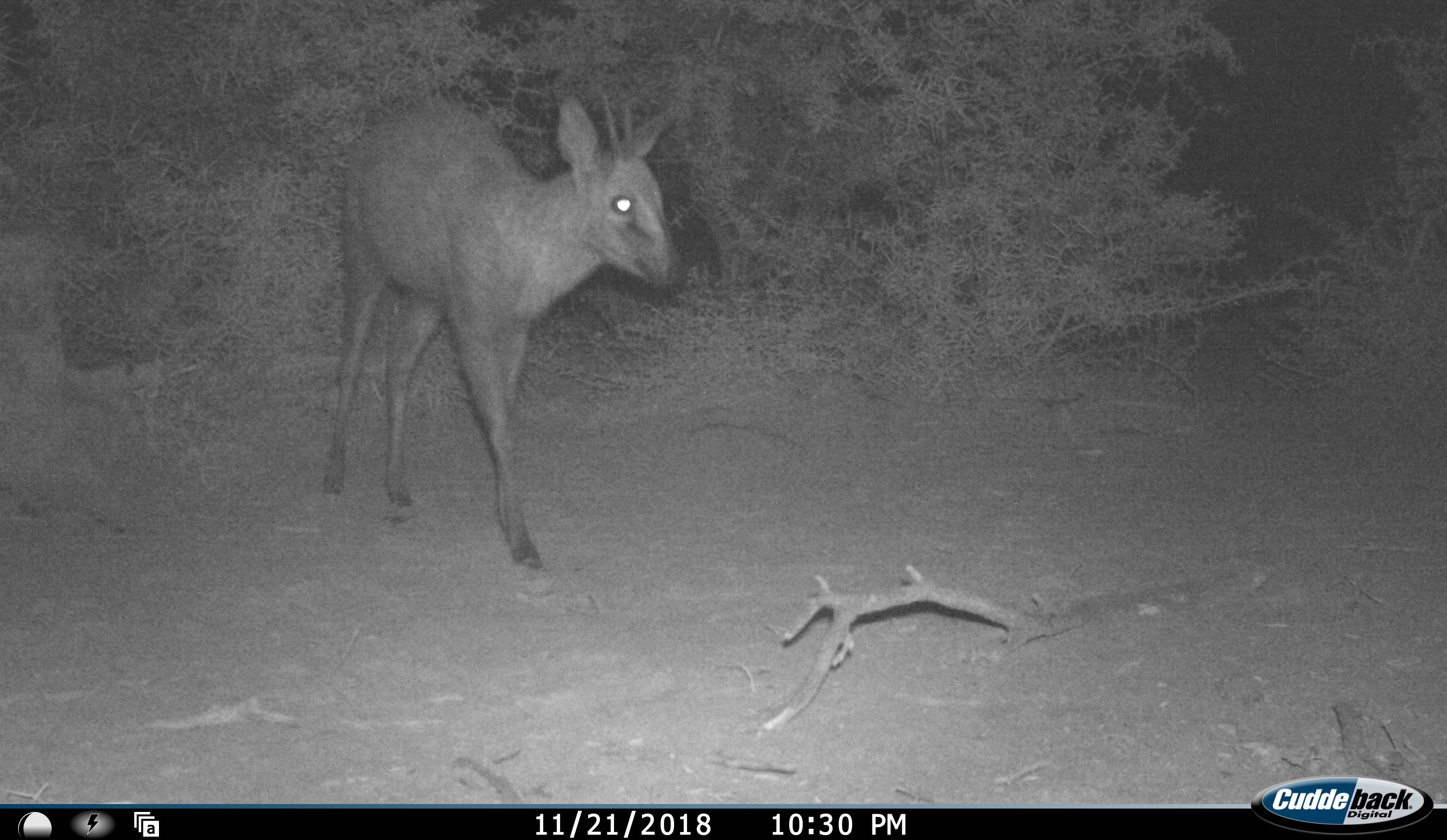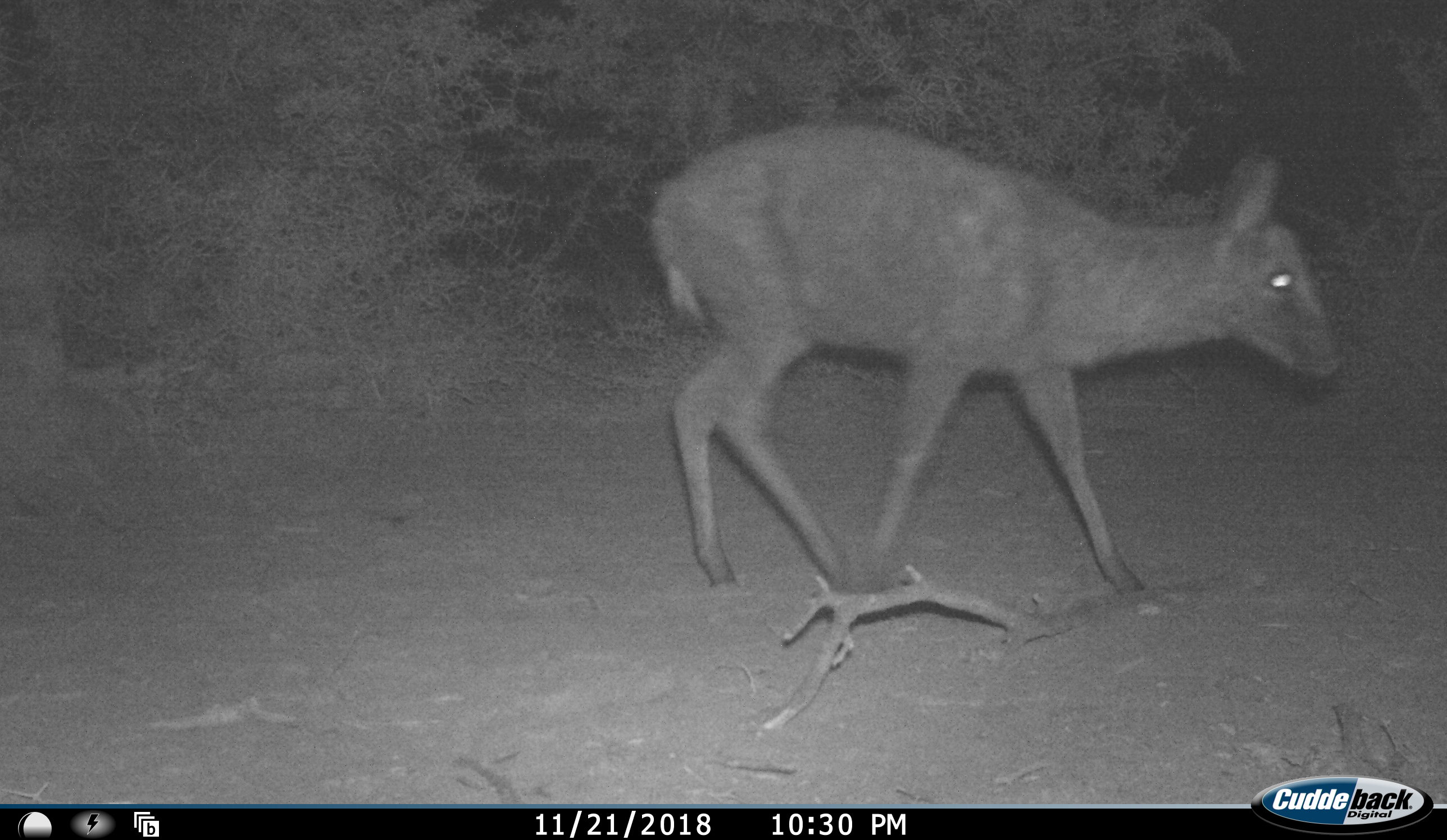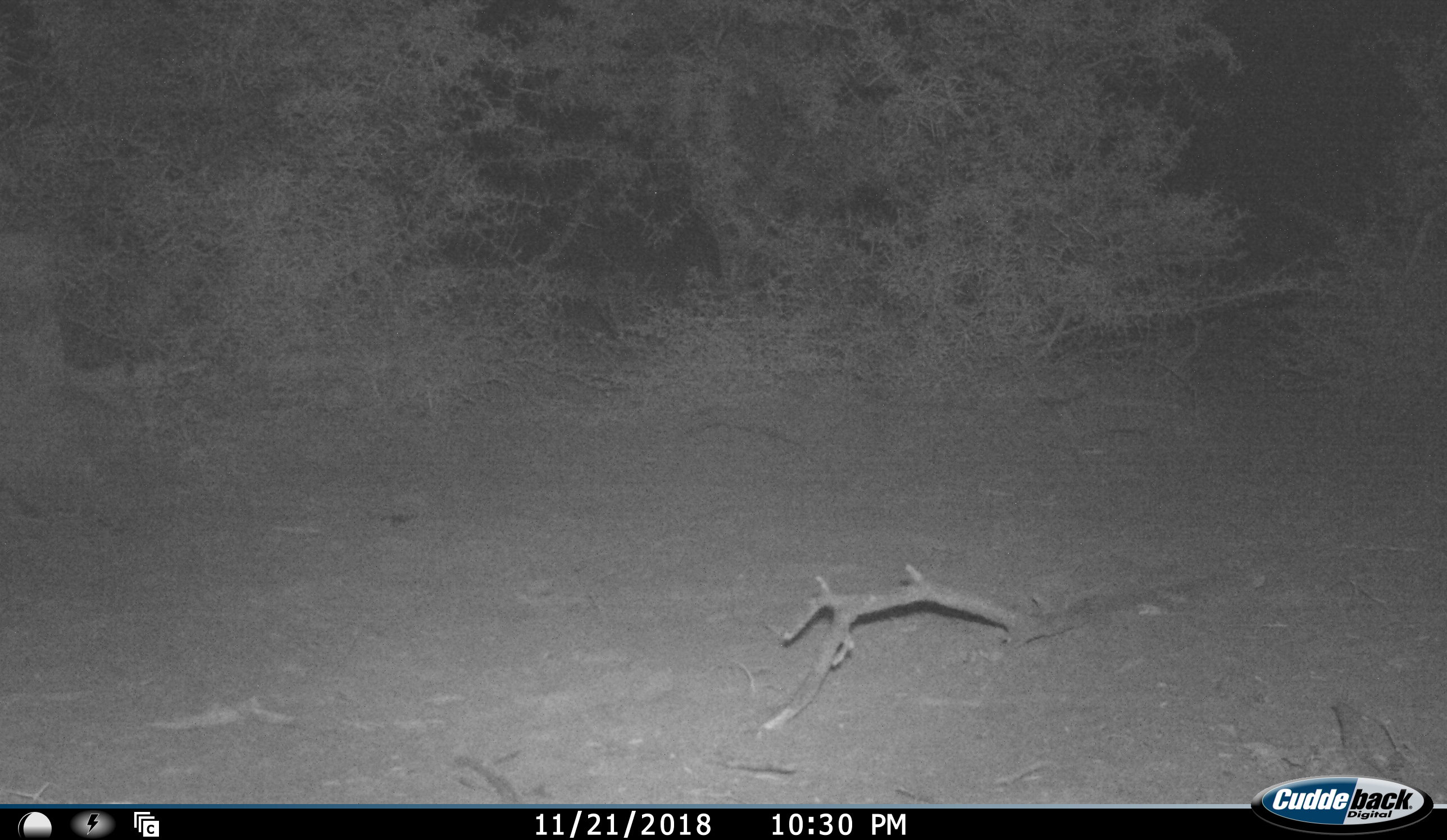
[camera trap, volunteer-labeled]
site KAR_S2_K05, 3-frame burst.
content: unidentified animal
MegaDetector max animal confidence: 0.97